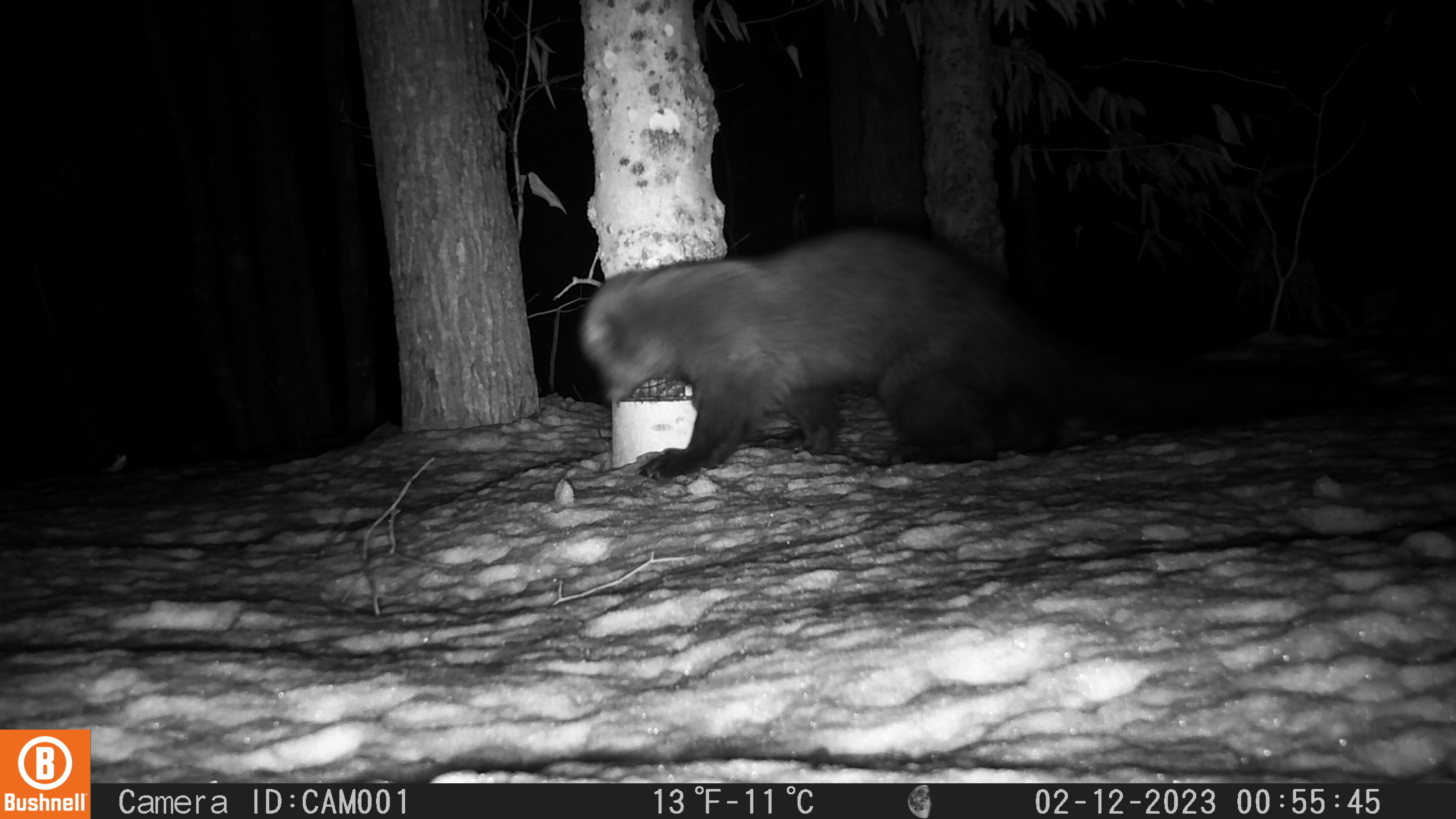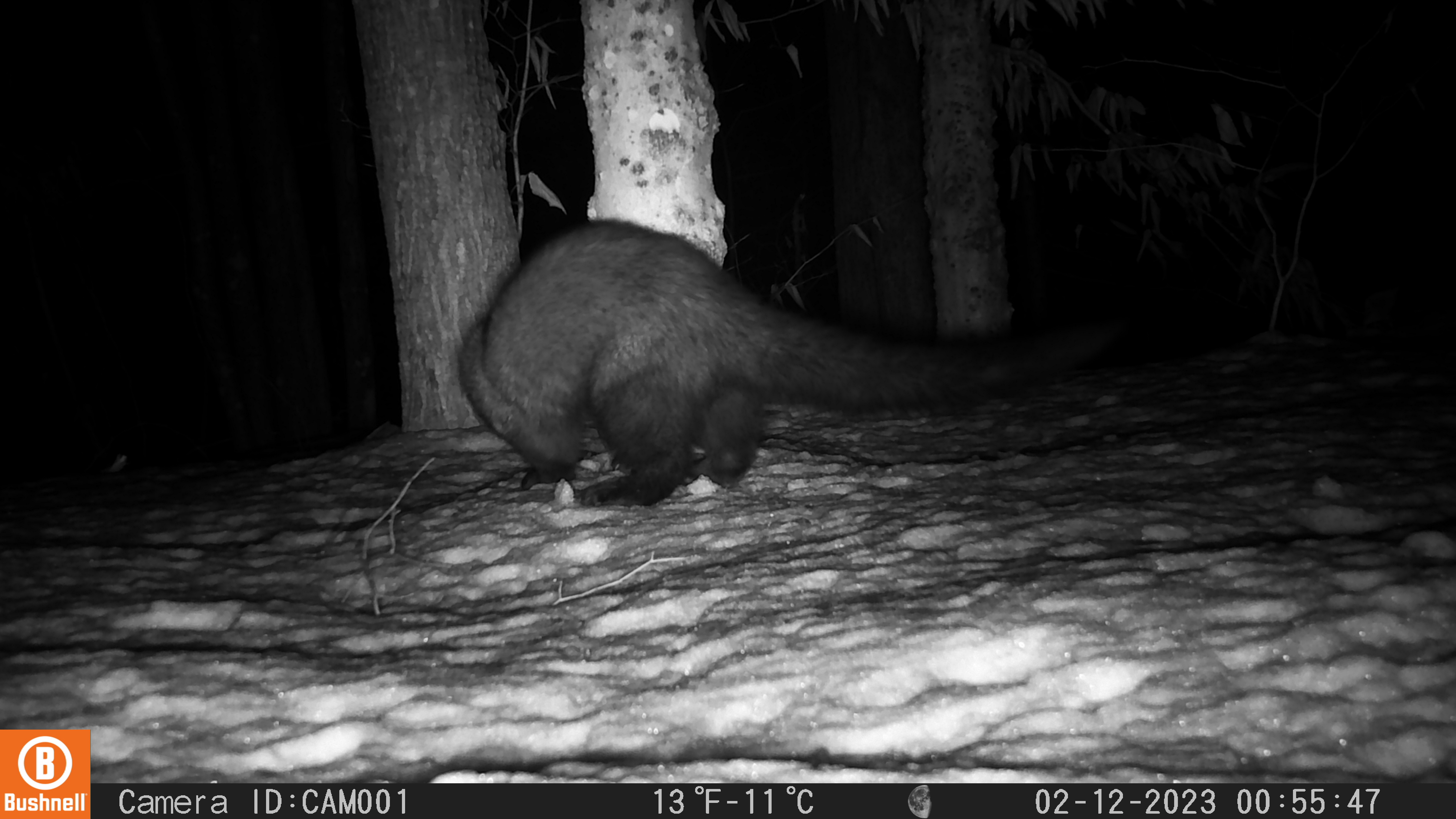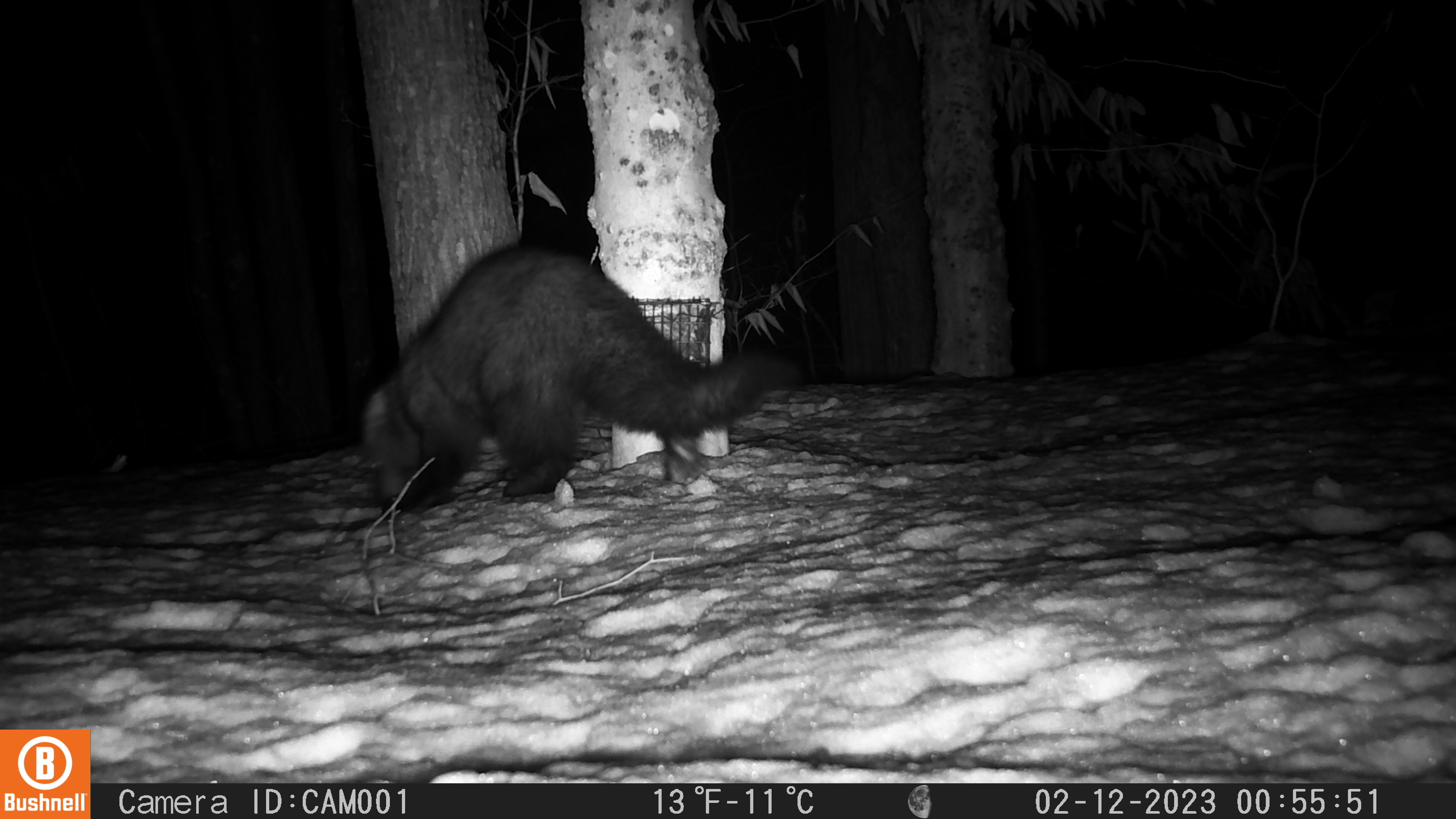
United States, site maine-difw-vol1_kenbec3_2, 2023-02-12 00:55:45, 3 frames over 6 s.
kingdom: Animalia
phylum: Chordata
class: Mammalia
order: Carnivora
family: Mustelidae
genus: Pekania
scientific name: Pekania pennanti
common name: fisher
Fisher (Pekania pennanti).